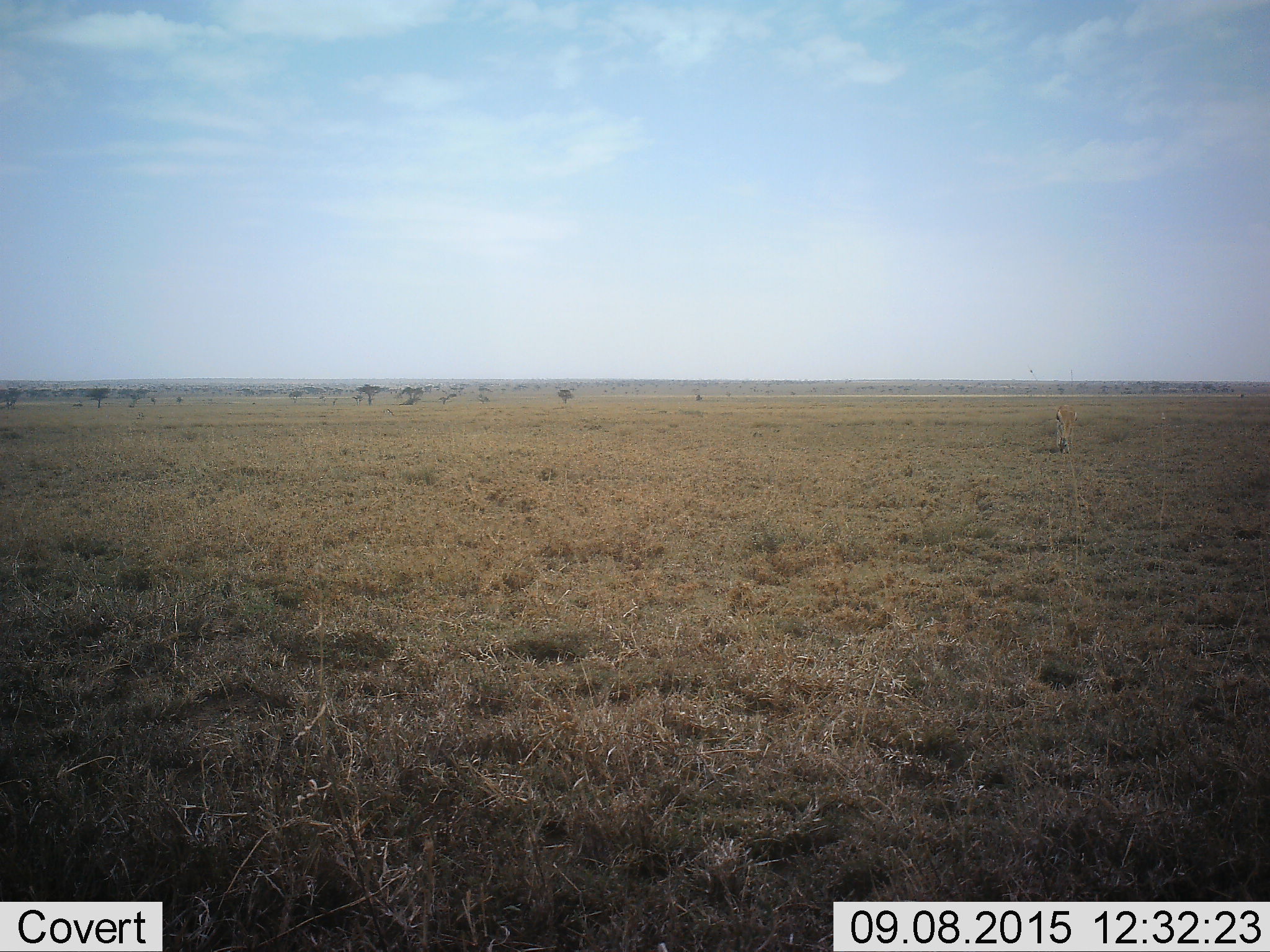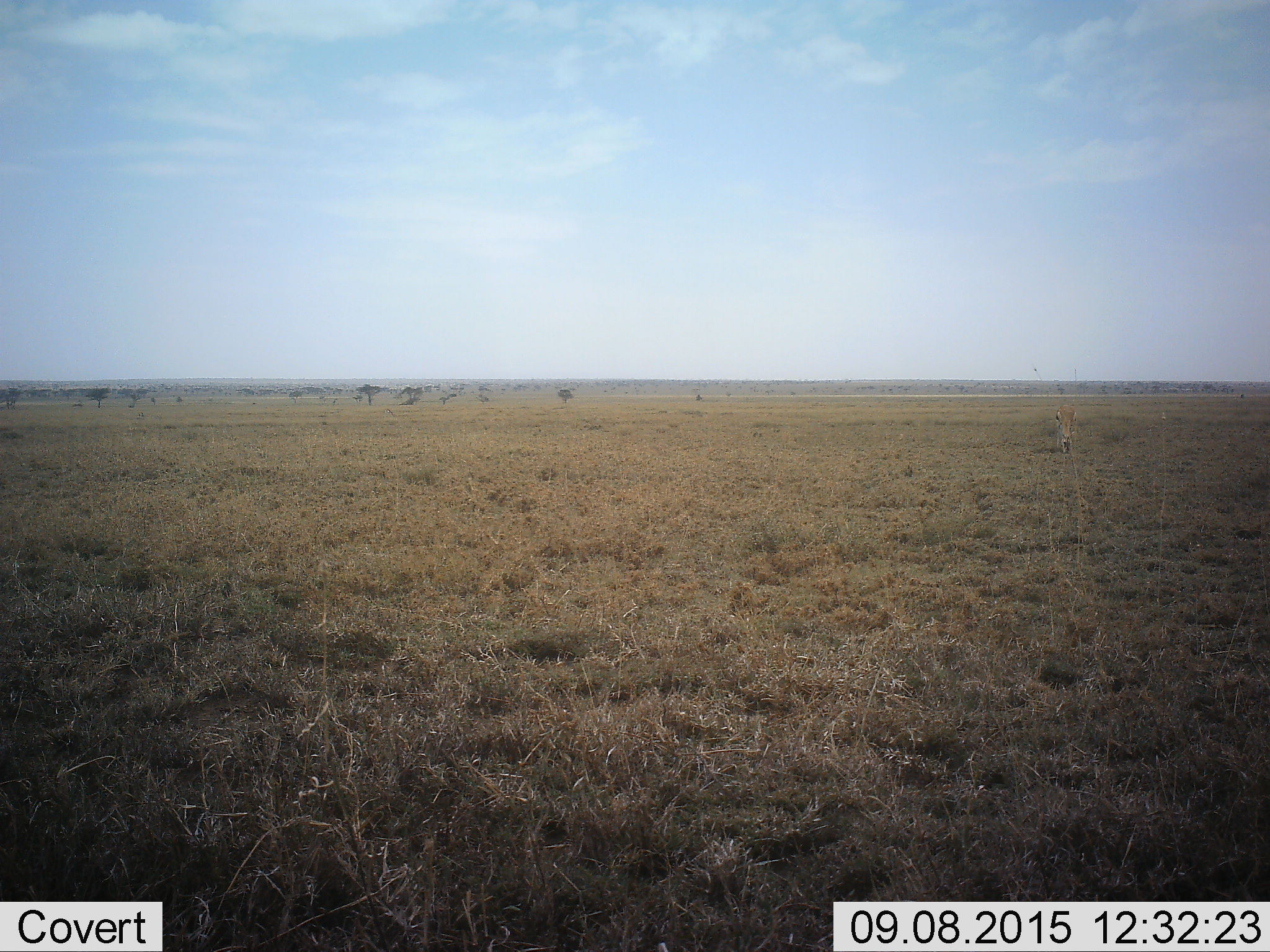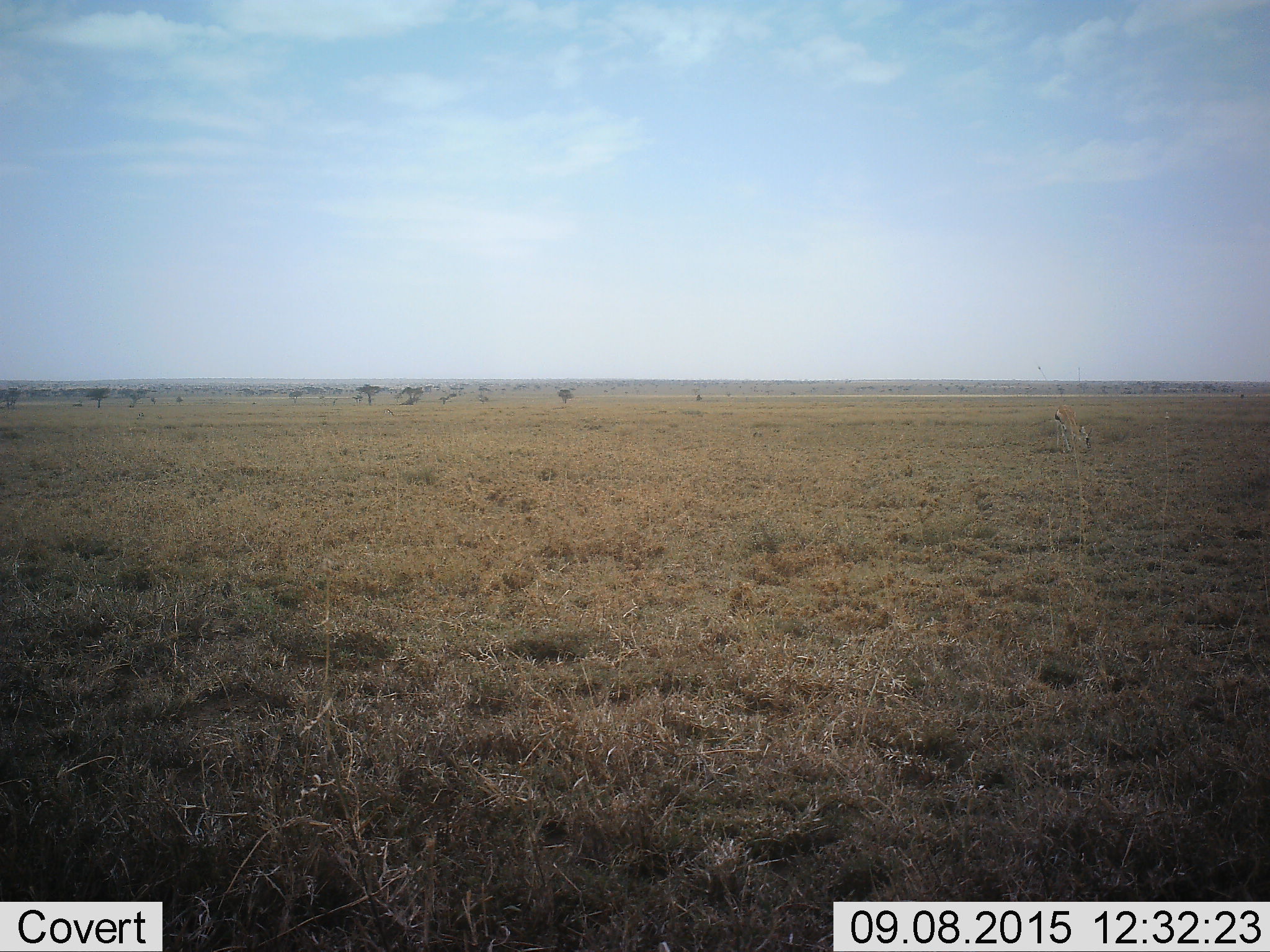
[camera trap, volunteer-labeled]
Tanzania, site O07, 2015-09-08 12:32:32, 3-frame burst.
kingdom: Animalia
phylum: Chordata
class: Mammalia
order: Artiodactyla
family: Bovidae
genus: Eudorcas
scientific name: Eudorcas thomsonii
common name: thomson's gazelle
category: gazellethomsons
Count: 1.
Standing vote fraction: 25%.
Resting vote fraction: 0%.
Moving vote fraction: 0%.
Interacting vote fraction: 0%.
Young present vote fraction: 0%.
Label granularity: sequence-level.